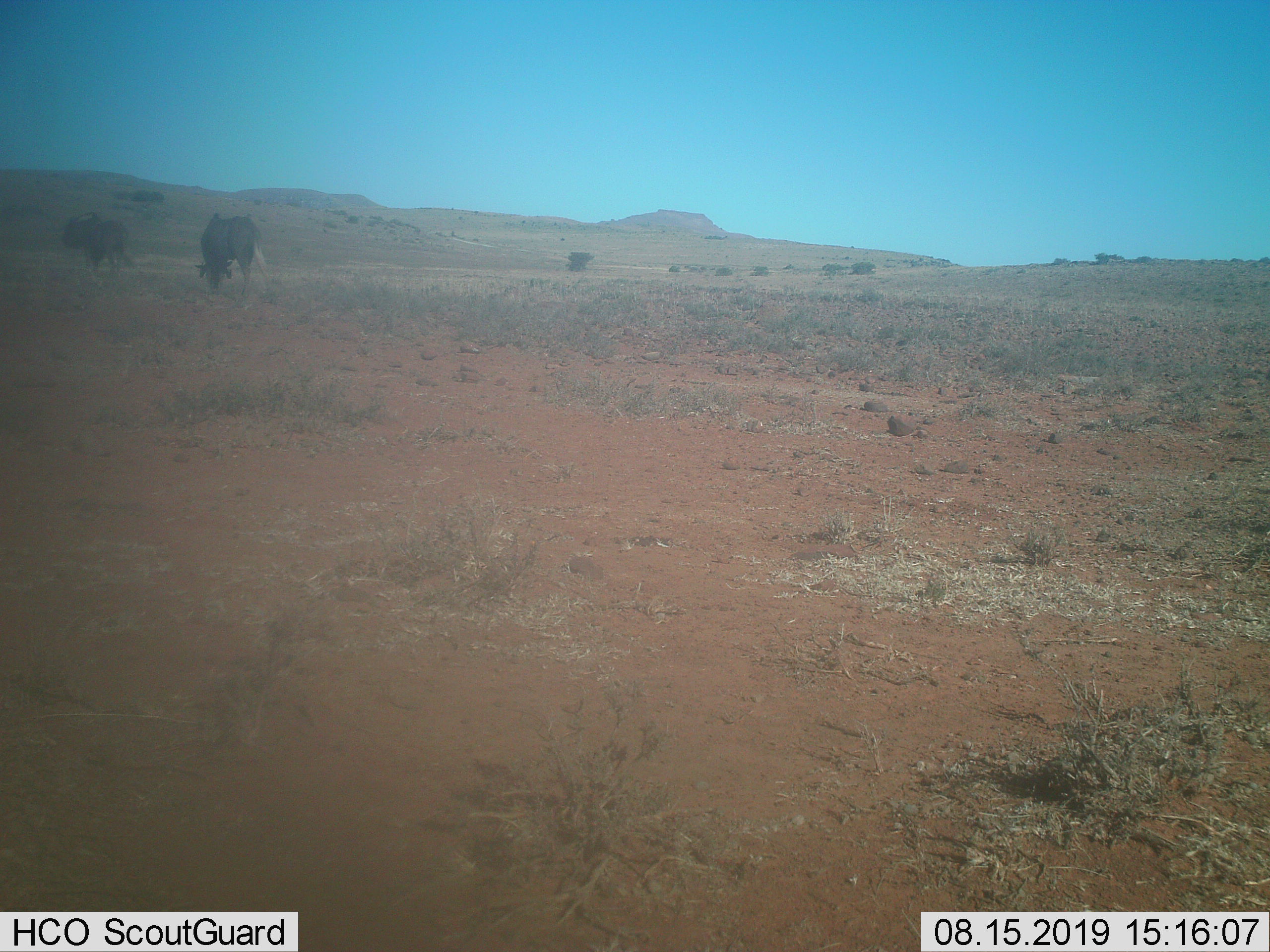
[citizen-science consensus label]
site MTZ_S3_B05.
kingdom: Animalia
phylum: Chordata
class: Mammalia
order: Artiodactyla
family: Bovidae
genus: Connochaetes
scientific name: Connochaetes gnou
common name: black wildebeest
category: wildebeestblack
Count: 2.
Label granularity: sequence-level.